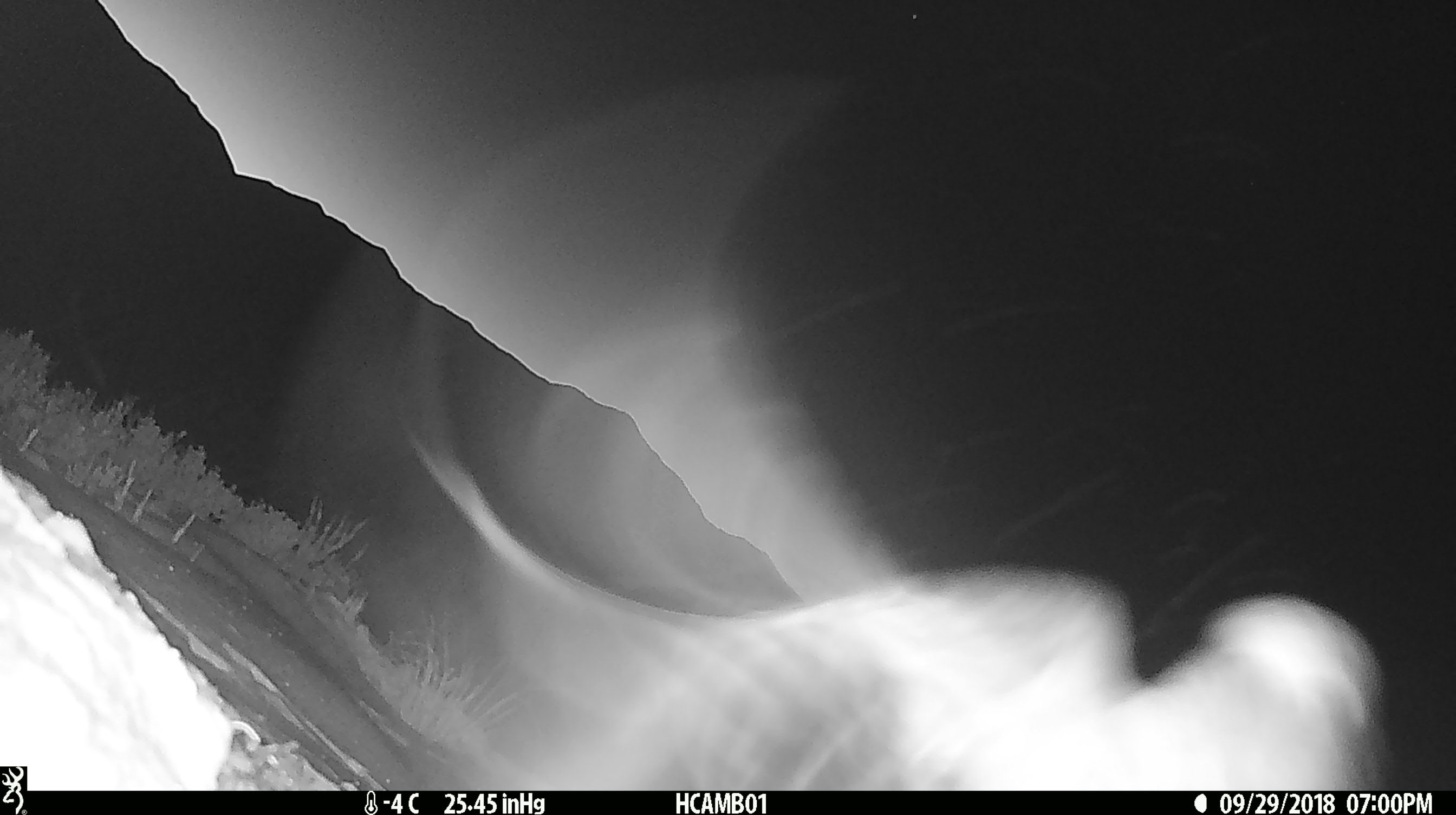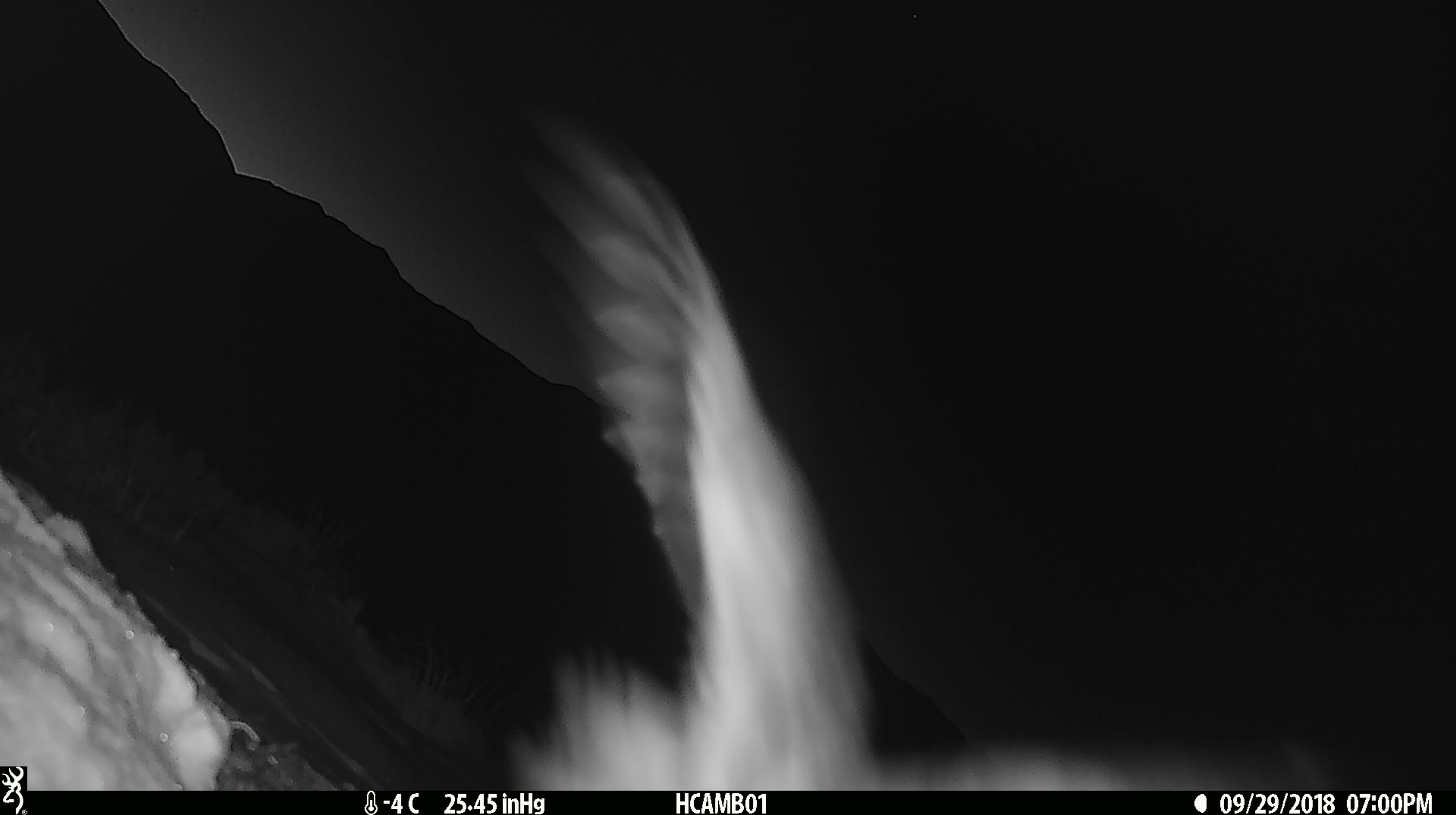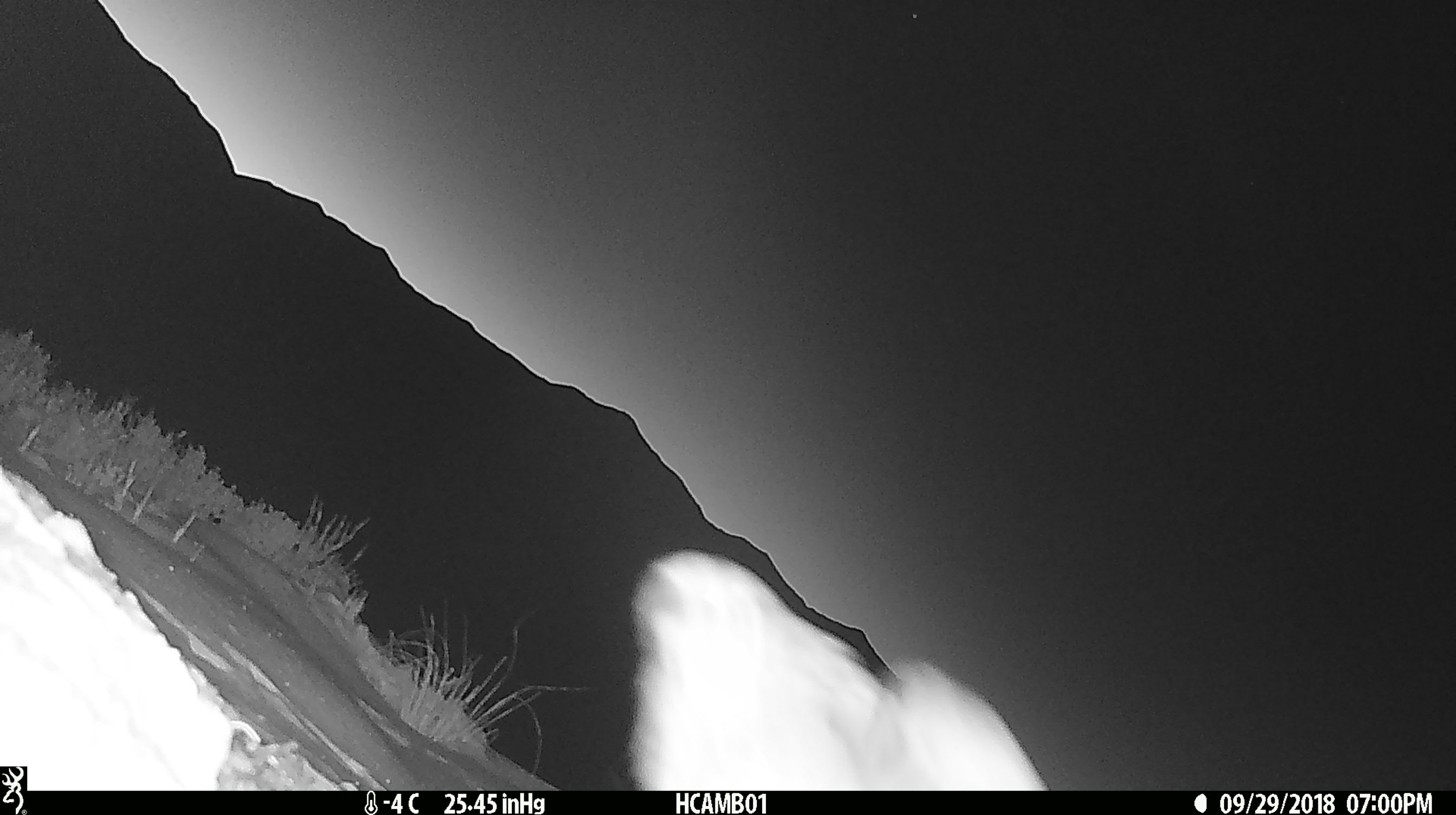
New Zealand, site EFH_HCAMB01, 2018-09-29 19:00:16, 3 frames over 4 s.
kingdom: Animalia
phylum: Chordata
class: Aves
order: Psittaciformes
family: Strigopidae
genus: Nestor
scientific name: Nestor notabilis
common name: kea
Kea (Nestor notabilis).